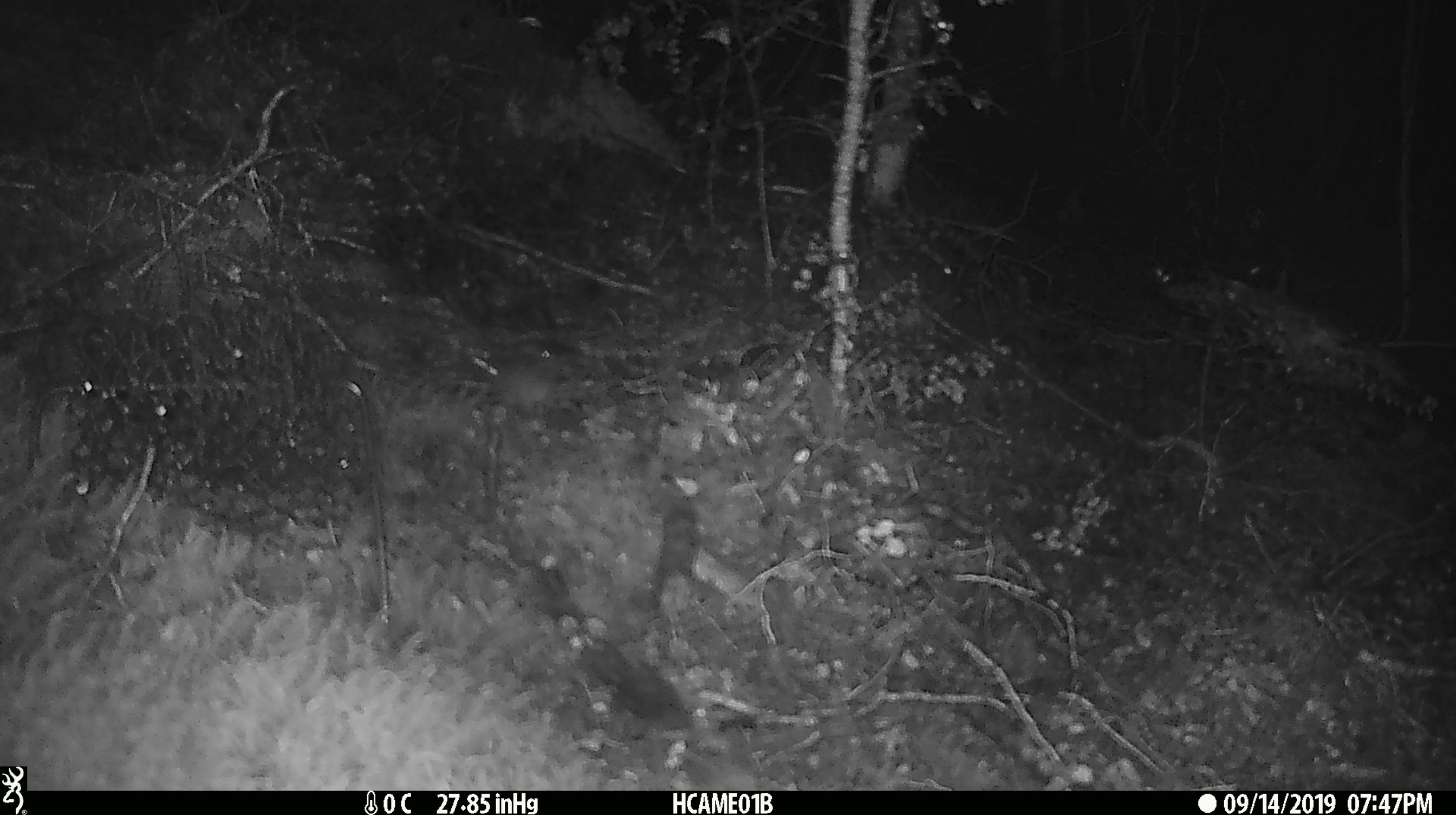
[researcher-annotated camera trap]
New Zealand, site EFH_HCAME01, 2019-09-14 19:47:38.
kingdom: Animalia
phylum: Chordata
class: Mammalia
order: Rodentia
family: Muridae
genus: Mus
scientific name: Mus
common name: mouse